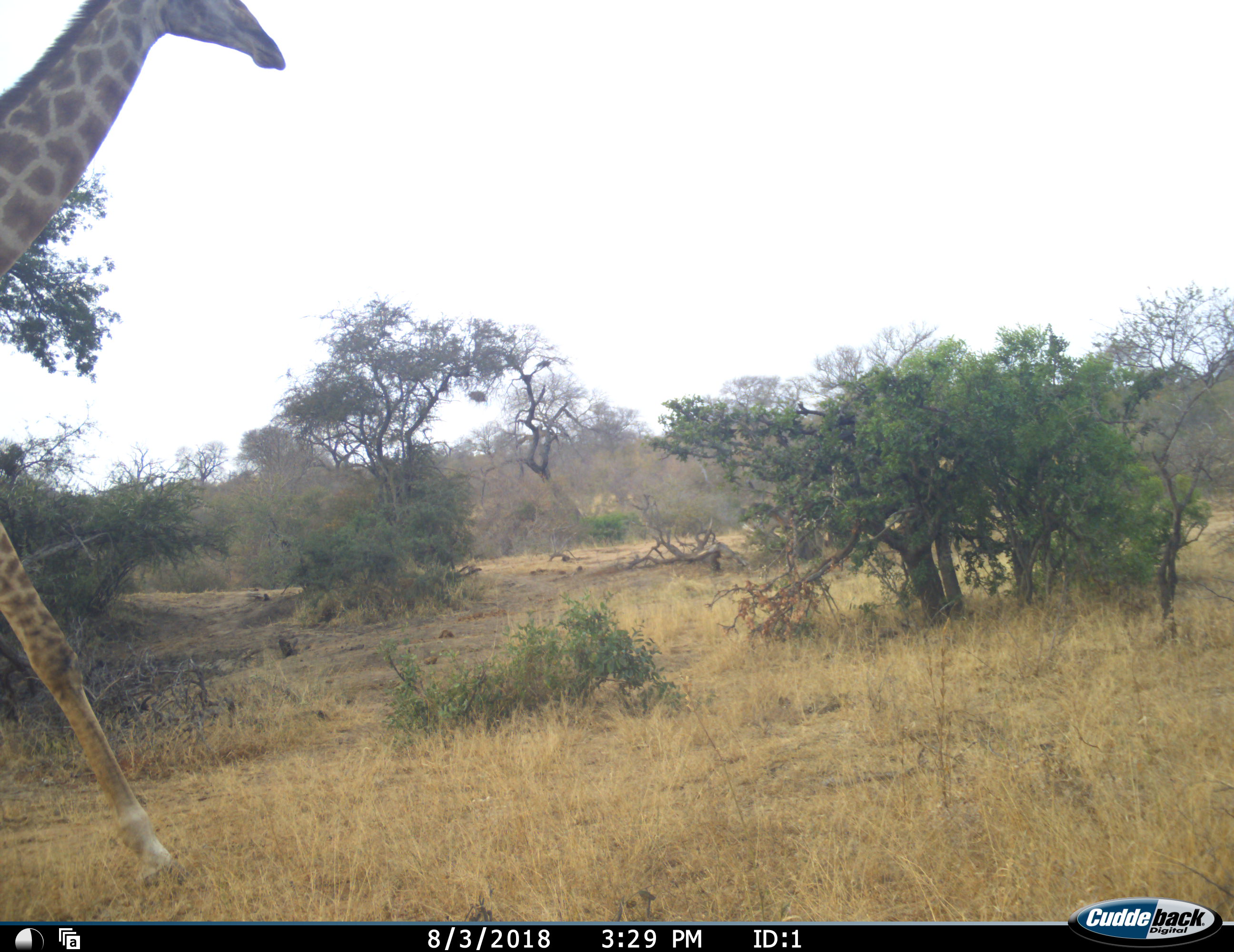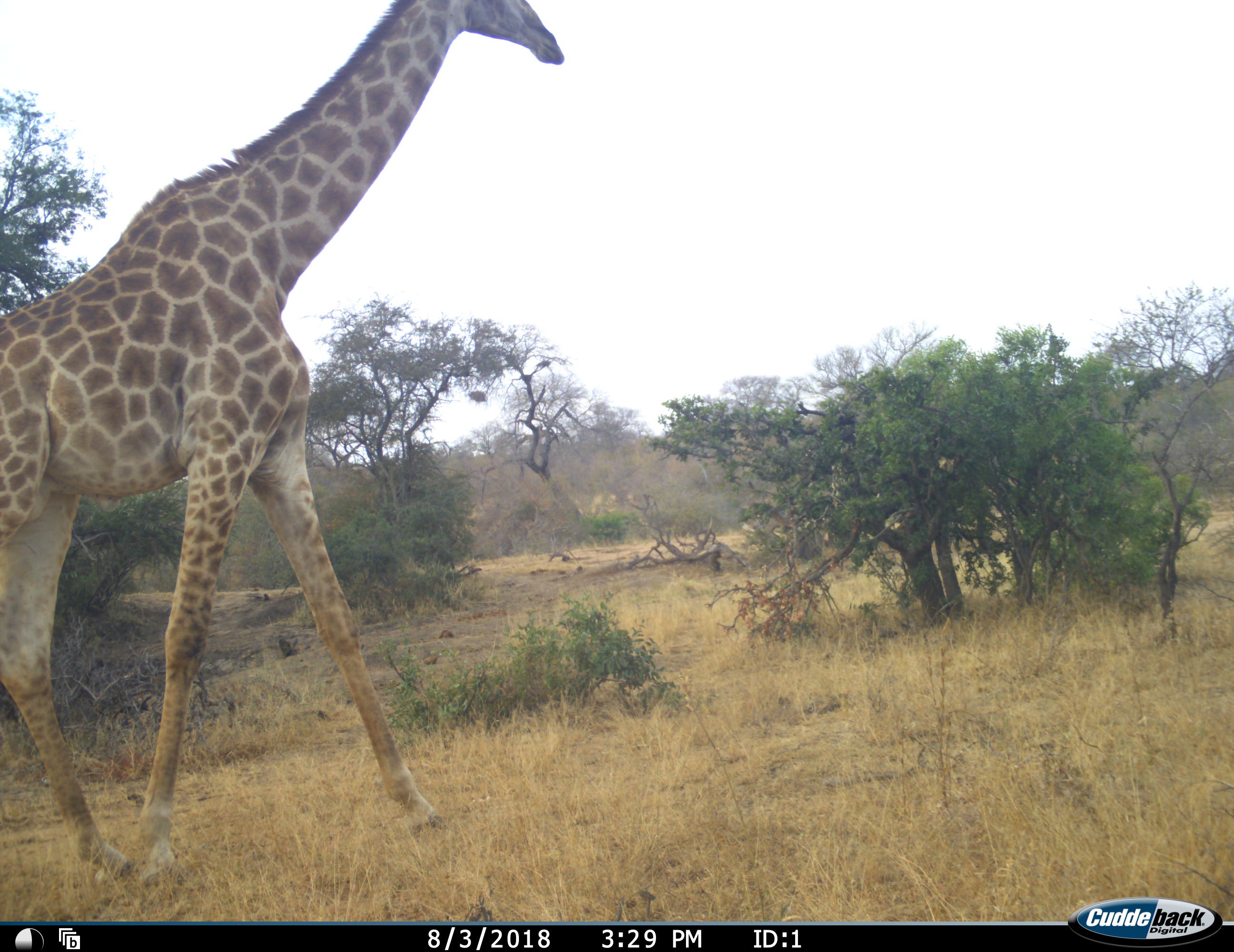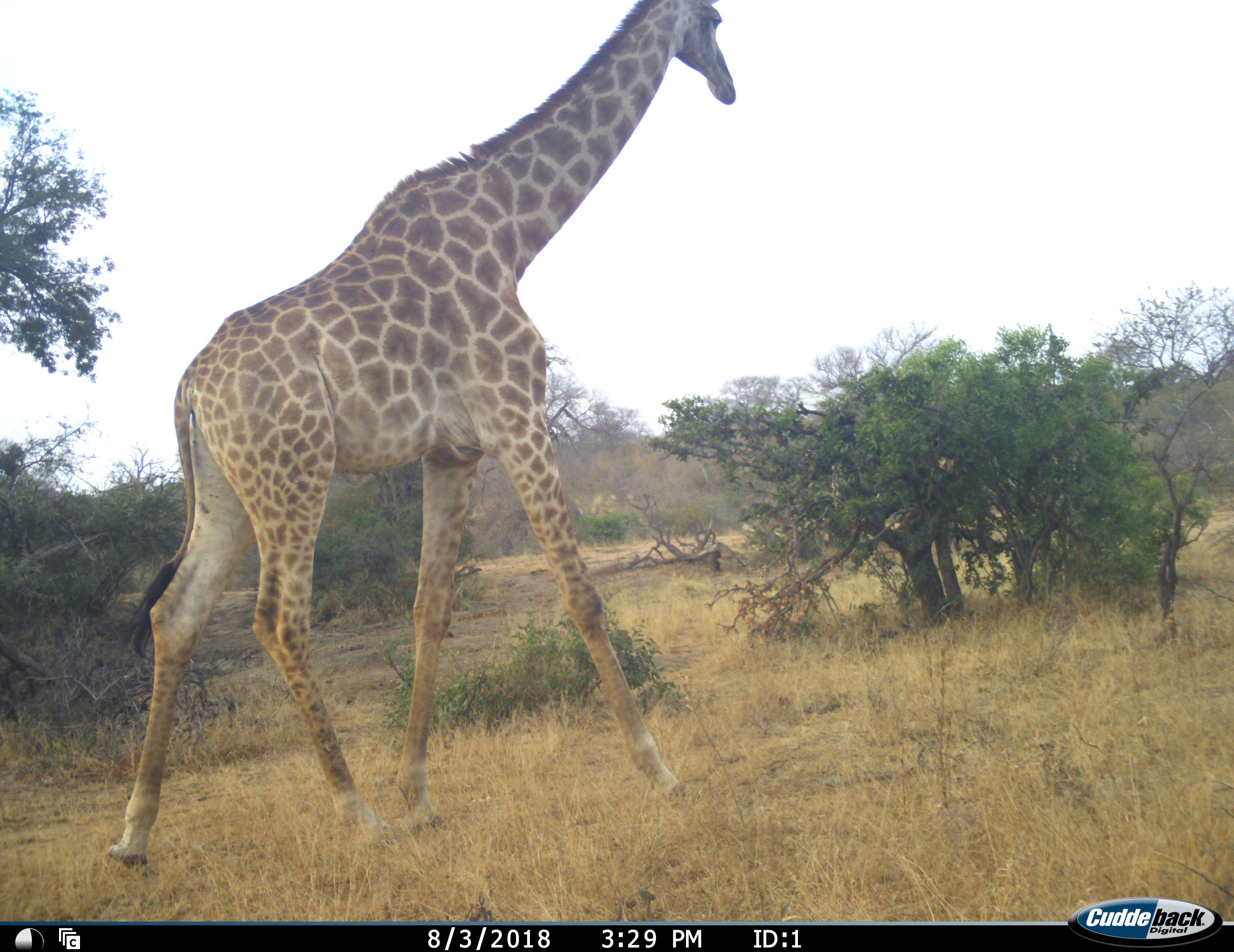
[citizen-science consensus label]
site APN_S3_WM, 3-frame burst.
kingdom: Animalia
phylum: Chordata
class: Mammalia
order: Artiodactyla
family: Giraffidae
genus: Giraffa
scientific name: Giraffa camelopardalis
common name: giraffe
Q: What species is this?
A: Giraffe (Giraffa camelopardalis).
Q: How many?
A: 1.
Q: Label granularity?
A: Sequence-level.